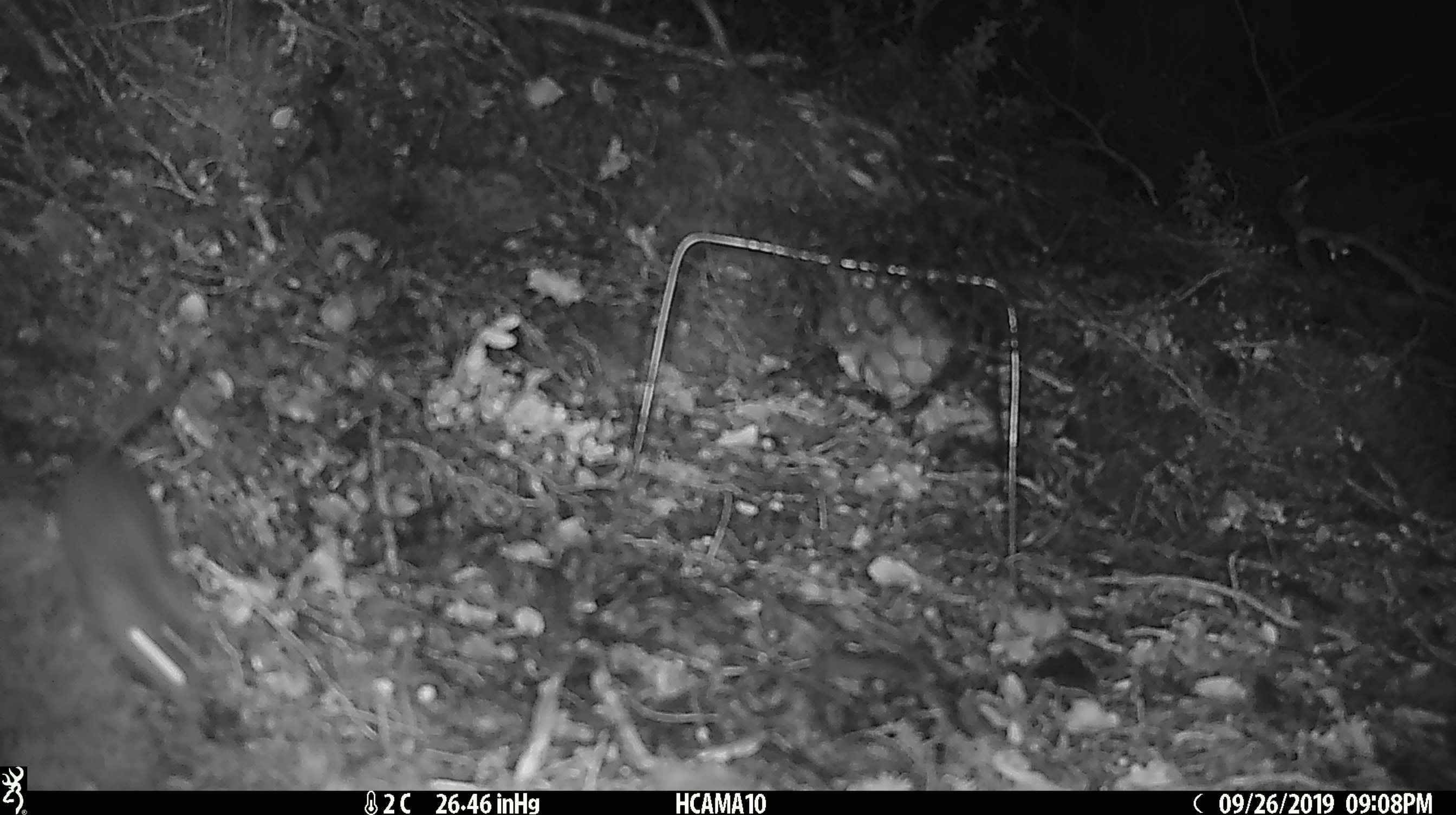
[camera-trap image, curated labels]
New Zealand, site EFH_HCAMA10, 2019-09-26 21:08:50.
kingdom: Animalia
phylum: Chordata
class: Mammalia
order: Rodentia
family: Muridae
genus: Mus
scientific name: Mus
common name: mouse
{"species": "mouse (Mus)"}